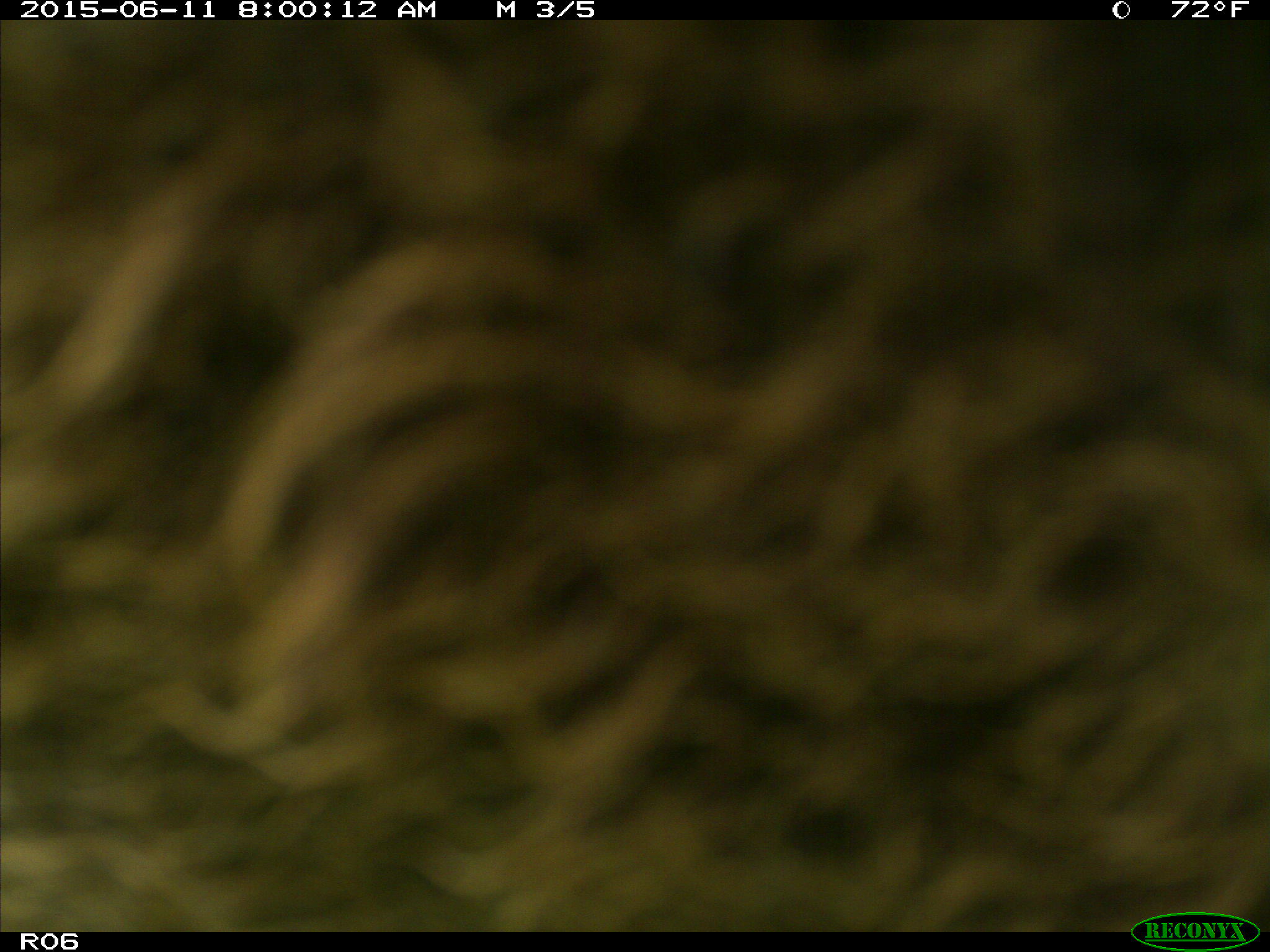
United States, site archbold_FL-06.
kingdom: Animalia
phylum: Chordata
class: Mammalia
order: Artiodactyla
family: Bovidae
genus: Bos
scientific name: Bos taurus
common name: domestic cow